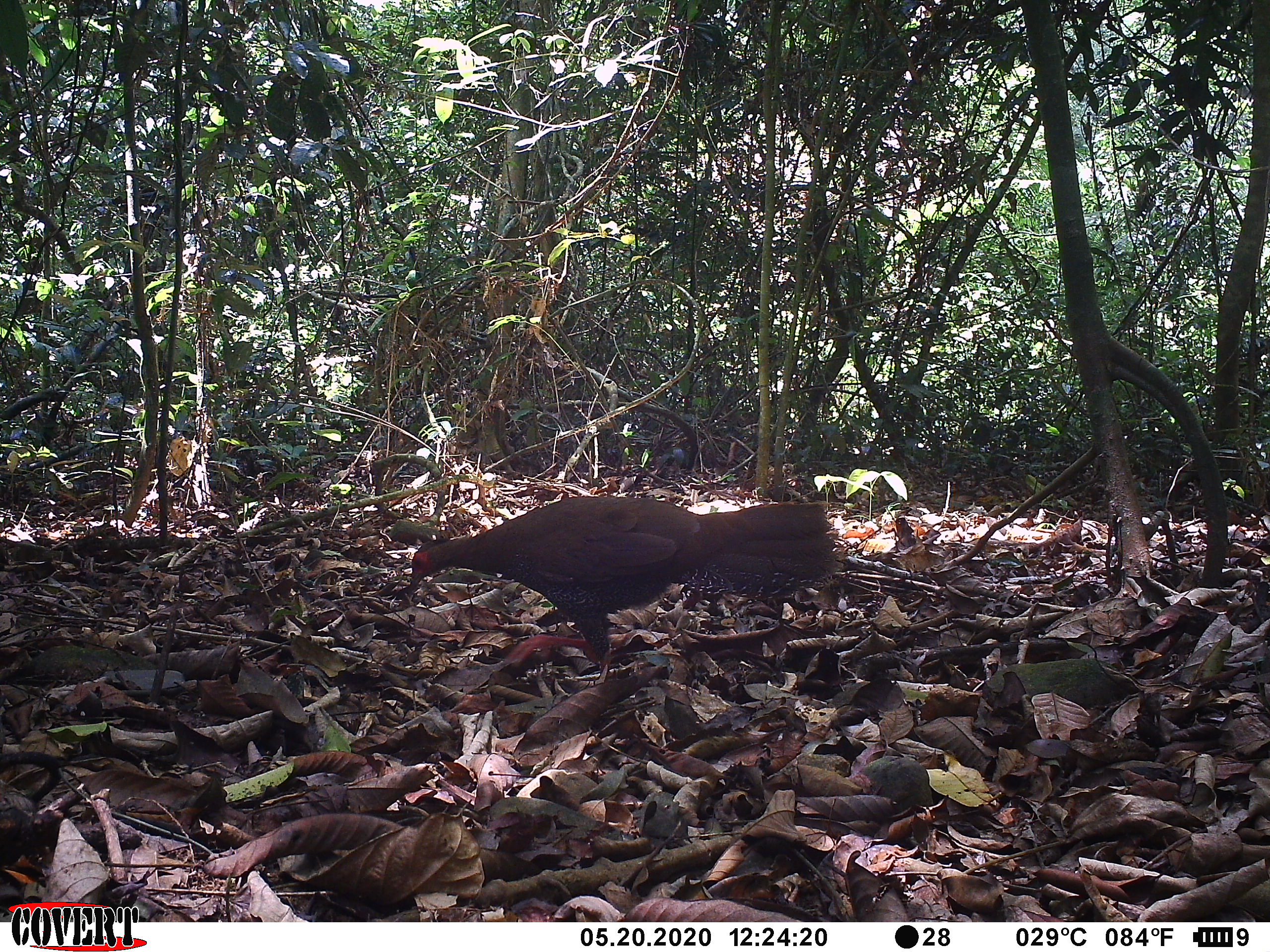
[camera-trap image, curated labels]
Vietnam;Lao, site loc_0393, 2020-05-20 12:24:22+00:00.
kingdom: Animalia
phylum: Chordata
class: Aves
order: Galliformes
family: Phasianidae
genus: Lophura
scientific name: Lophura nycthemera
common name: silver pheasant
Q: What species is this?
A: Silver pheasant (Lophura nycthemera).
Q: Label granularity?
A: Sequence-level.